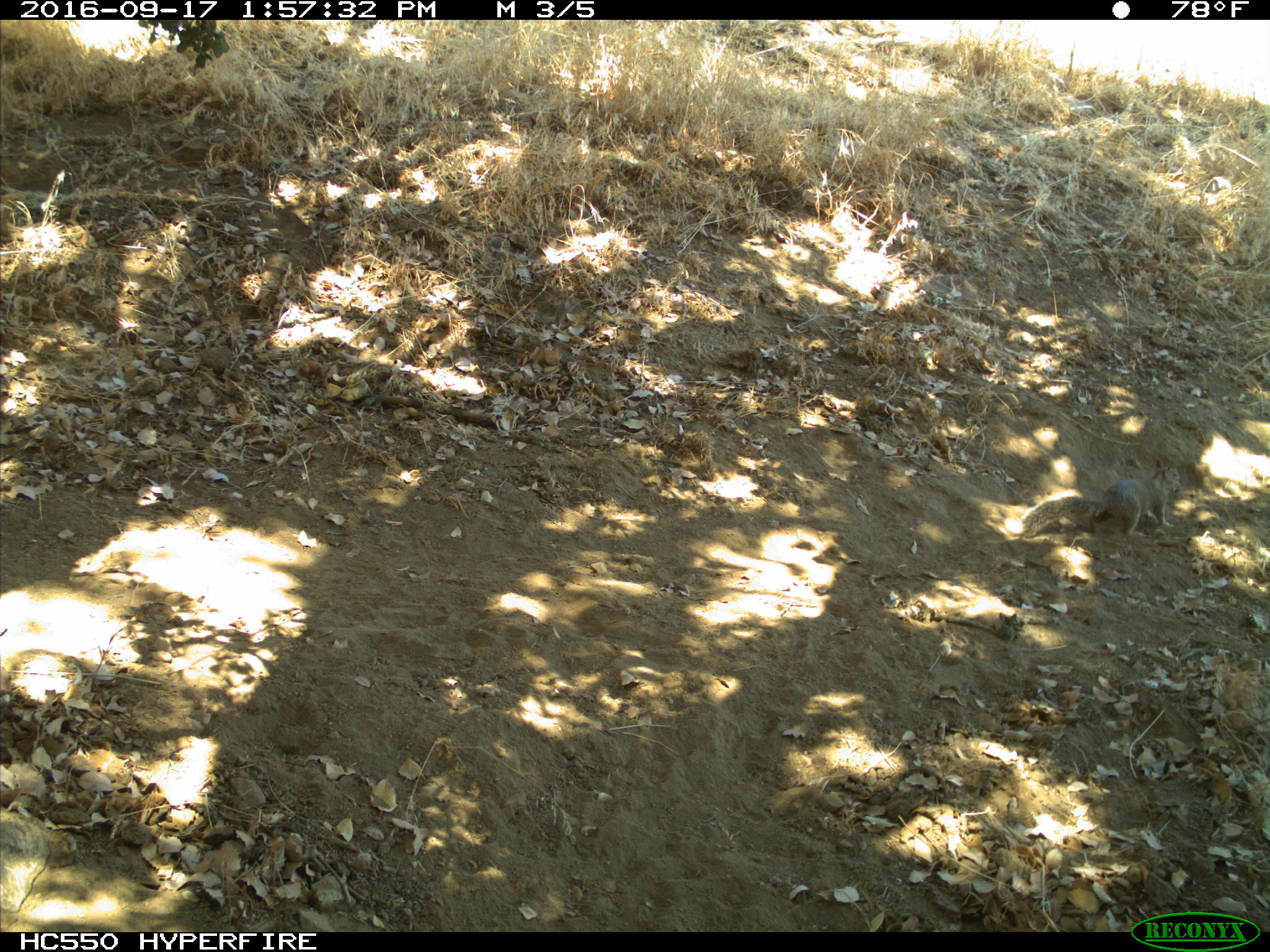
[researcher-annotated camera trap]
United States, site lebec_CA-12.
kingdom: Animalia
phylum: Chordata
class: Mammalia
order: Rodentia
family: Sciuridae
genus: Otospermophilus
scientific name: Otospermophilus beecheyi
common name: california ground squirrel